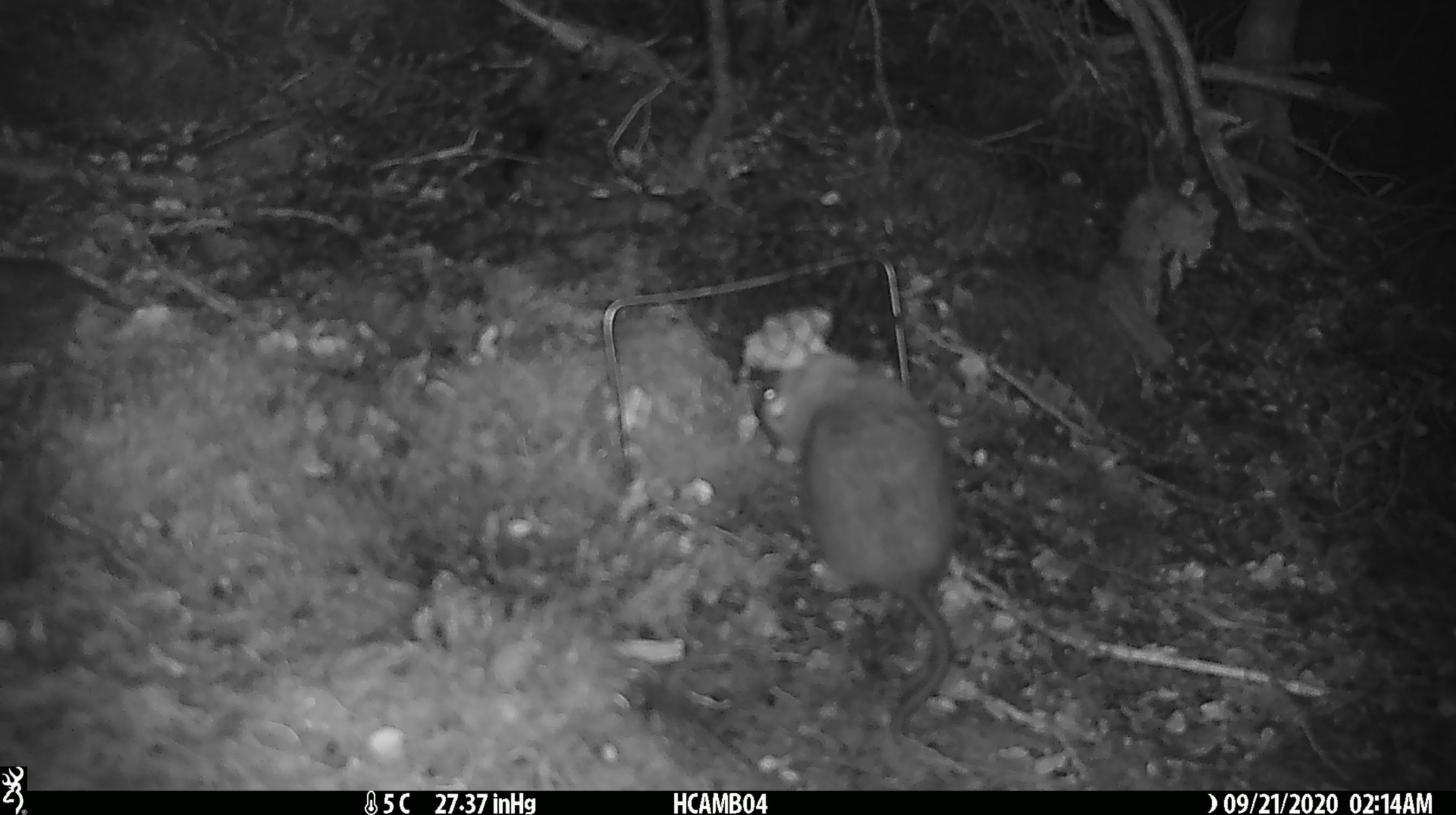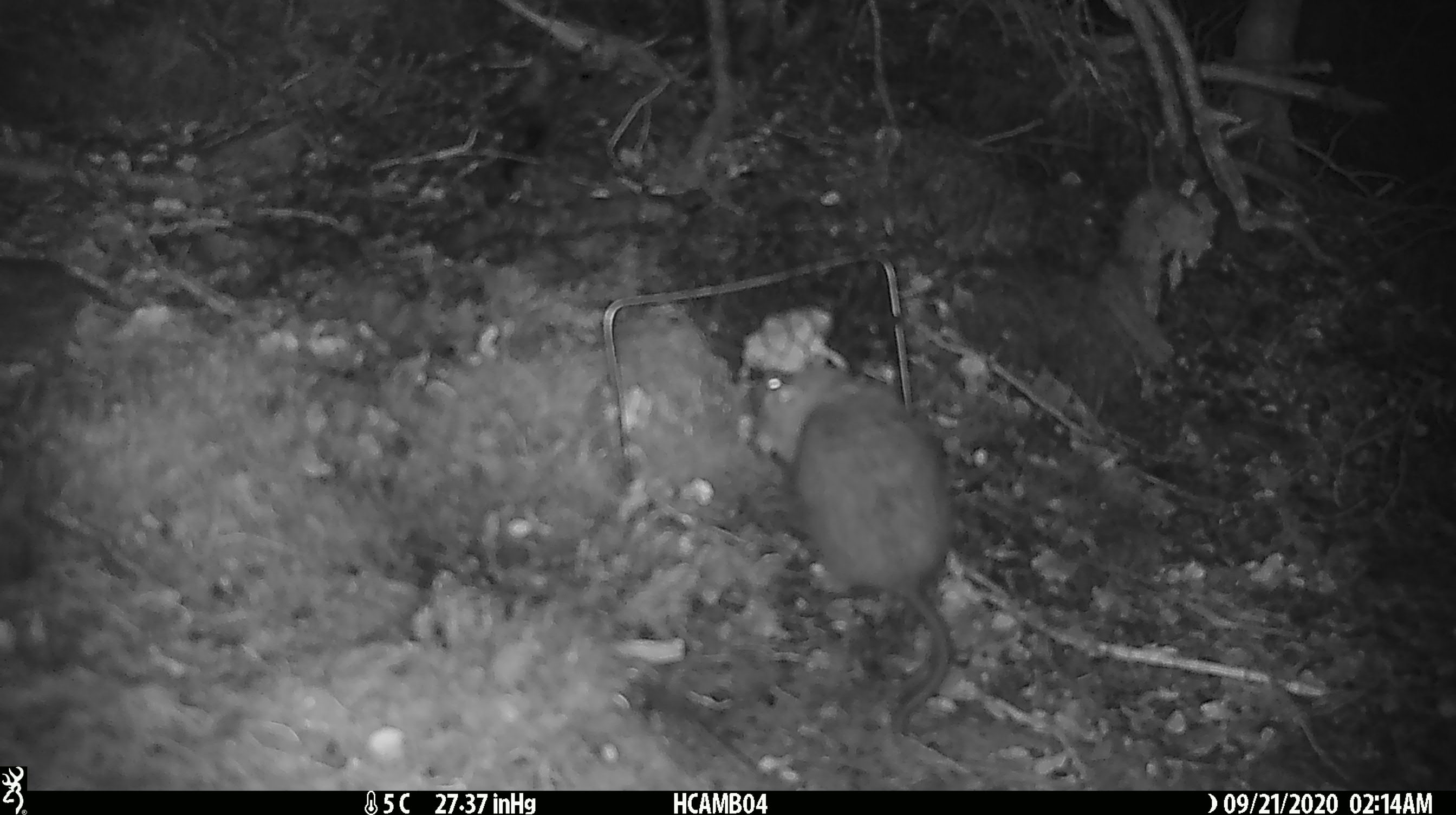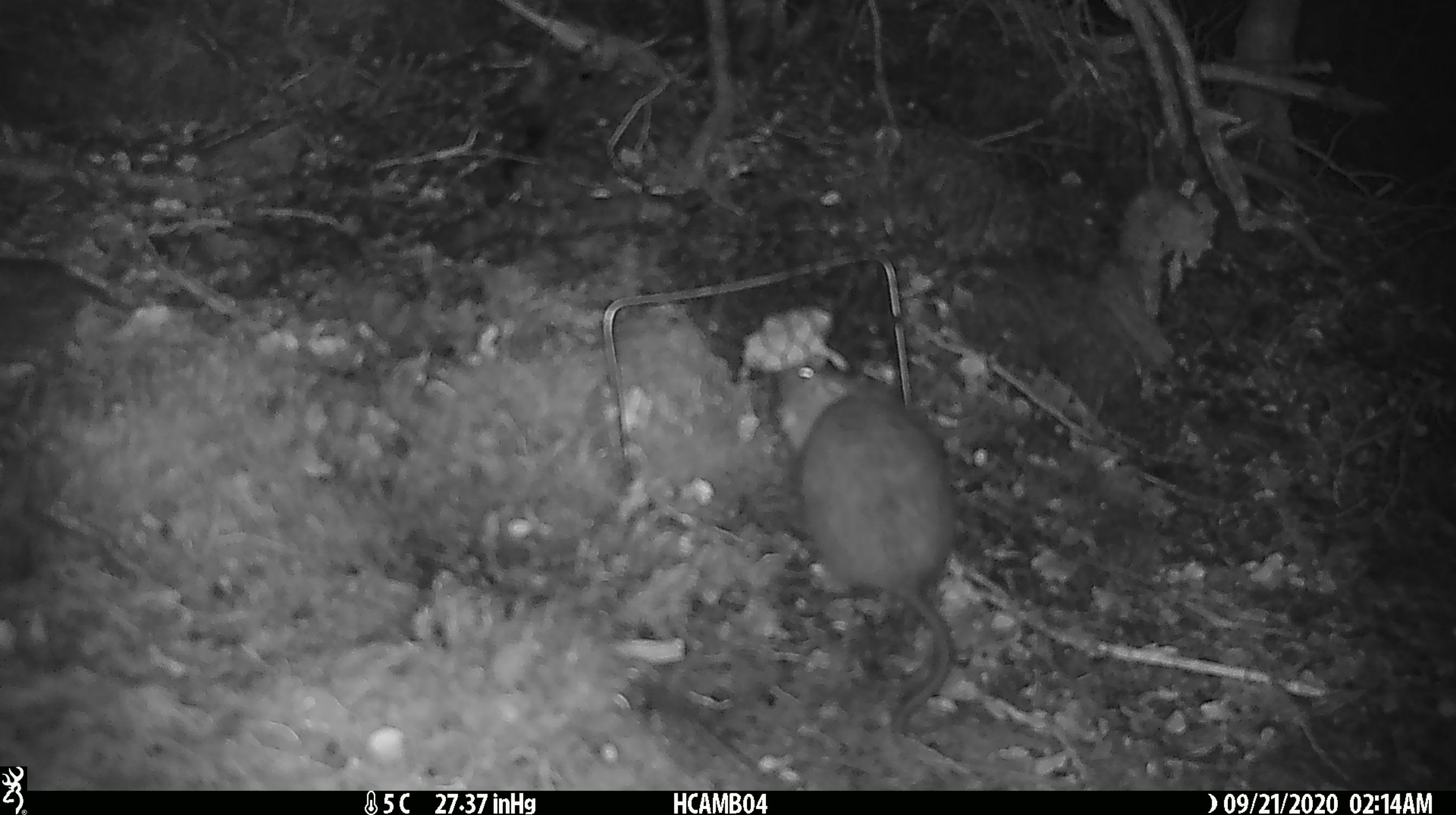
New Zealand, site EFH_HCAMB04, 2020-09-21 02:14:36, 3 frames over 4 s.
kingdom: Animalia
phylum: Chordata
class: Mammalia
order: Rodentia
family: Muridae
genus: Rattus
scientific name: Rattus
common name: rat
Rat (Rattus).